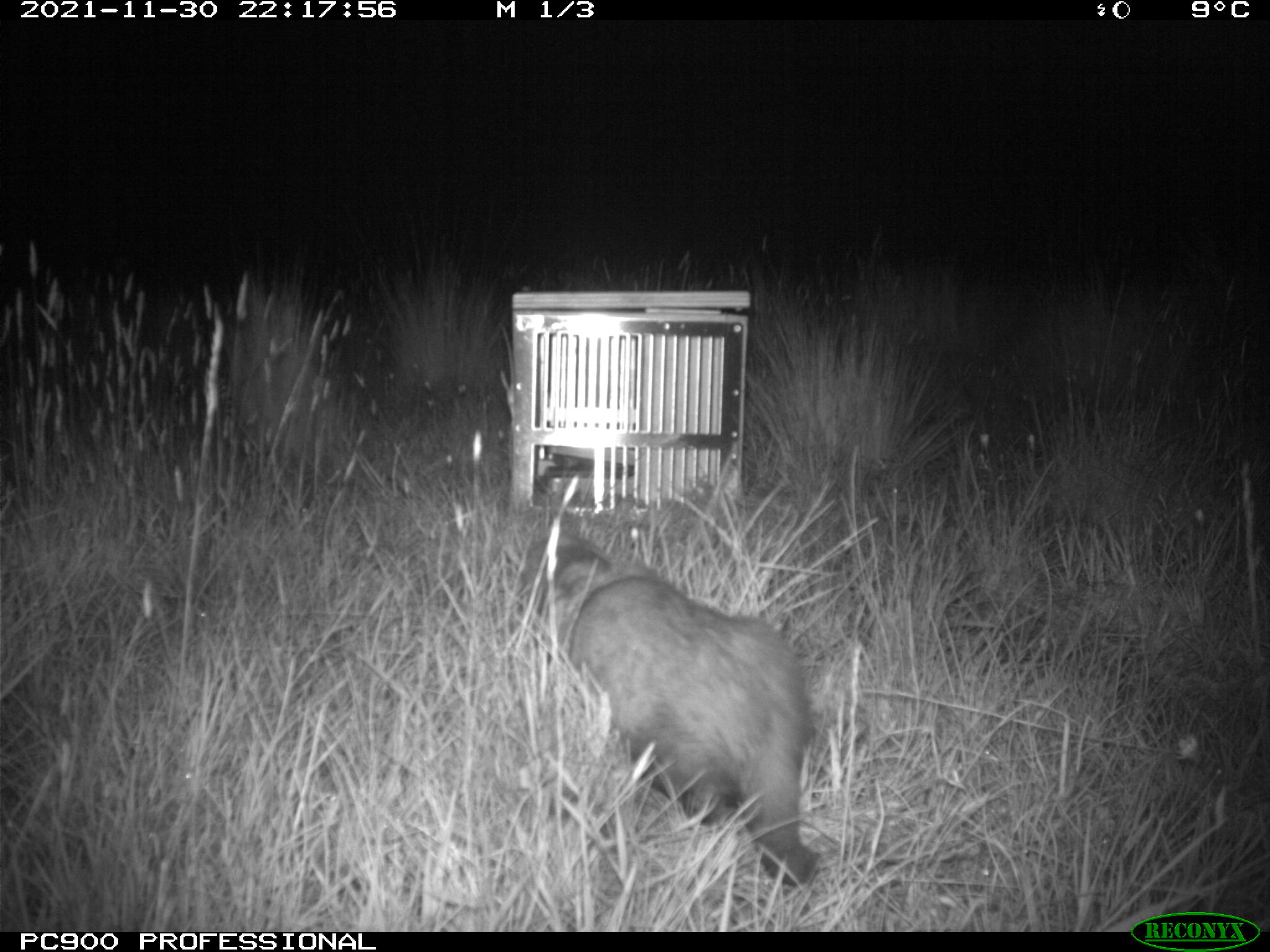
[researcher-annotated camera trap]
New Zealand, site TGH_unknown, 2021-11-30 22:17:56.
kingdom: Animalia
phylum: Chordata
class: Mammalia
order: Carnivora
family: Mustelidae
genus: Mustela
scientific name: Mustela furo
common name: ferret